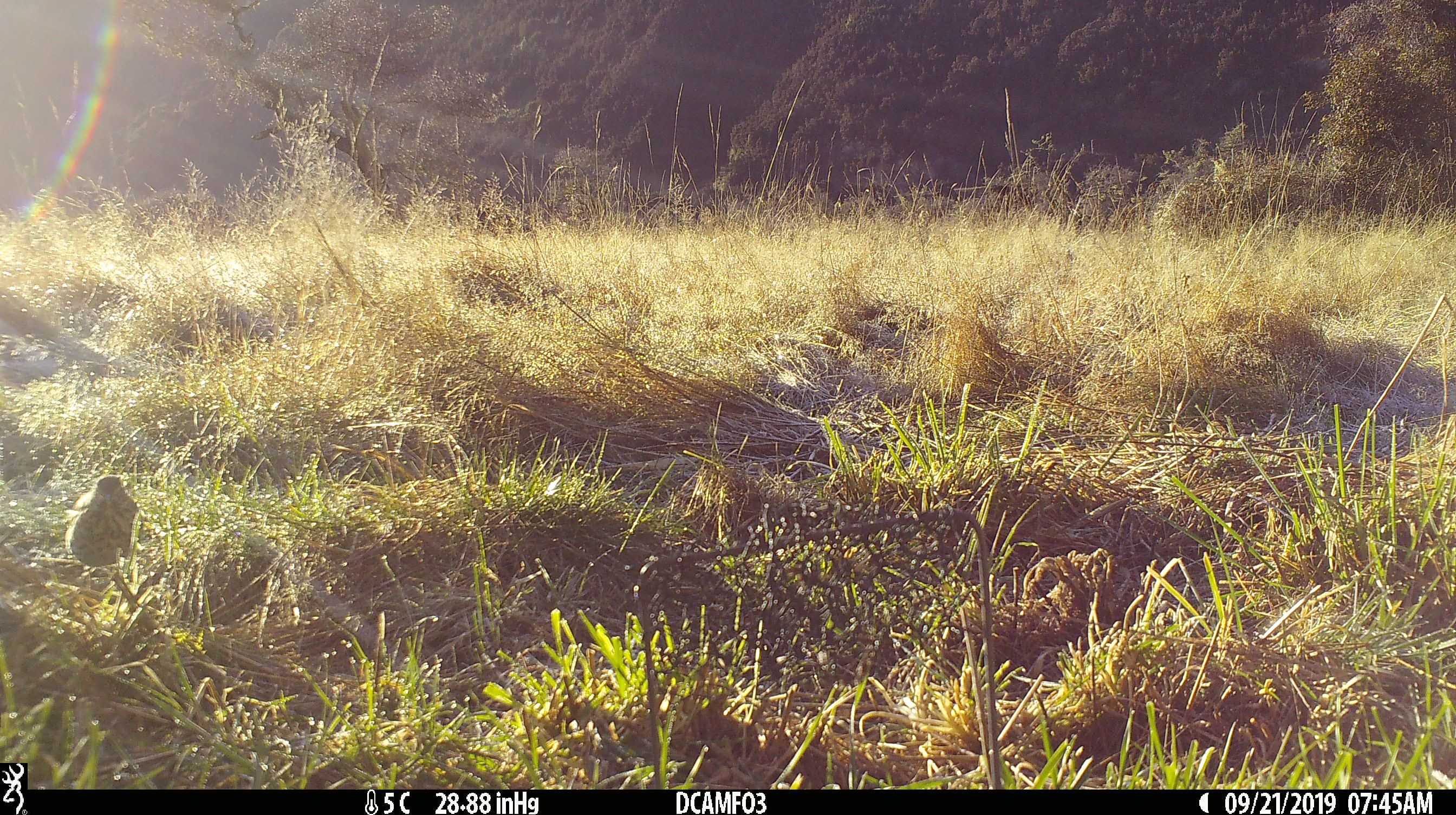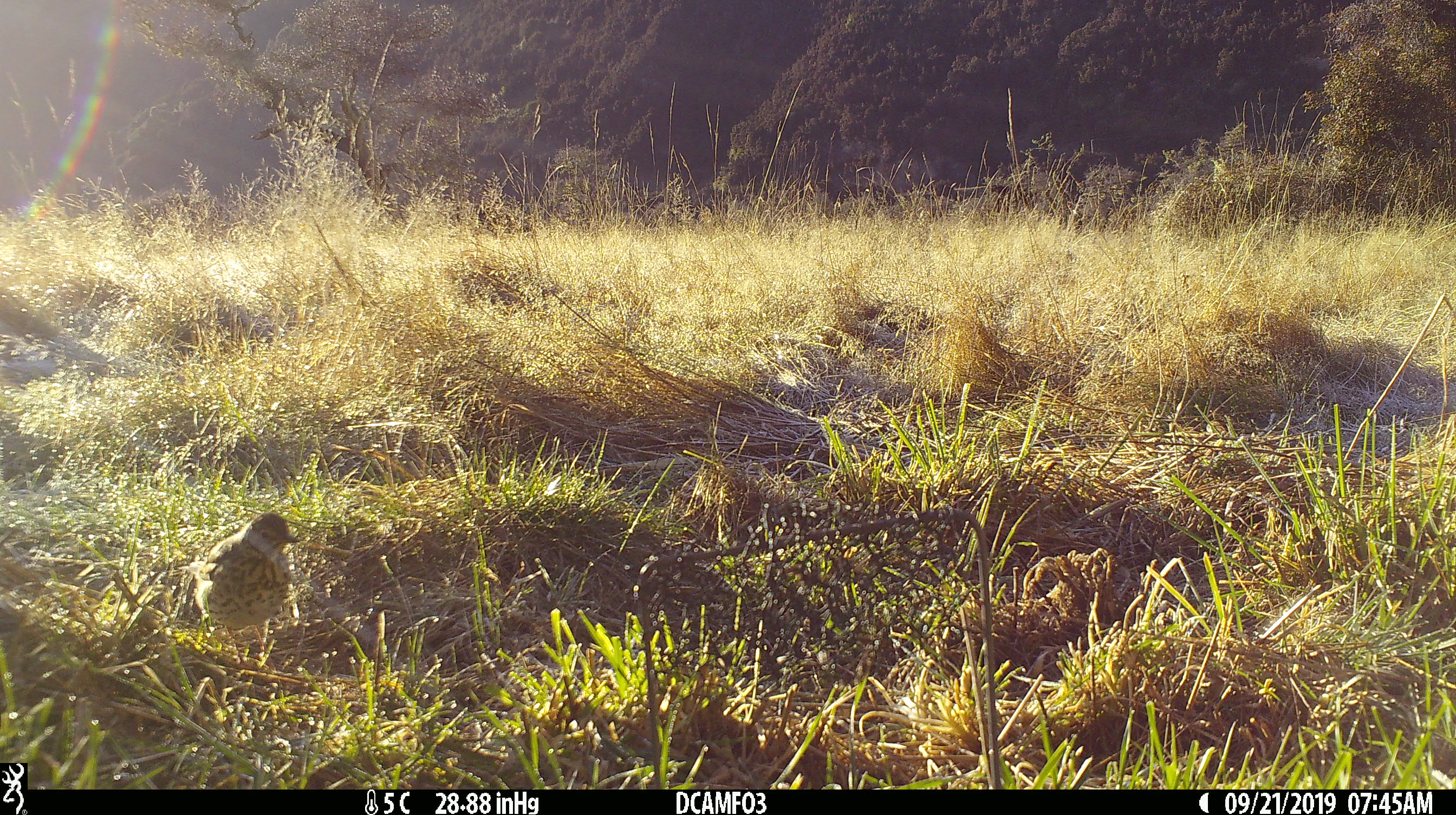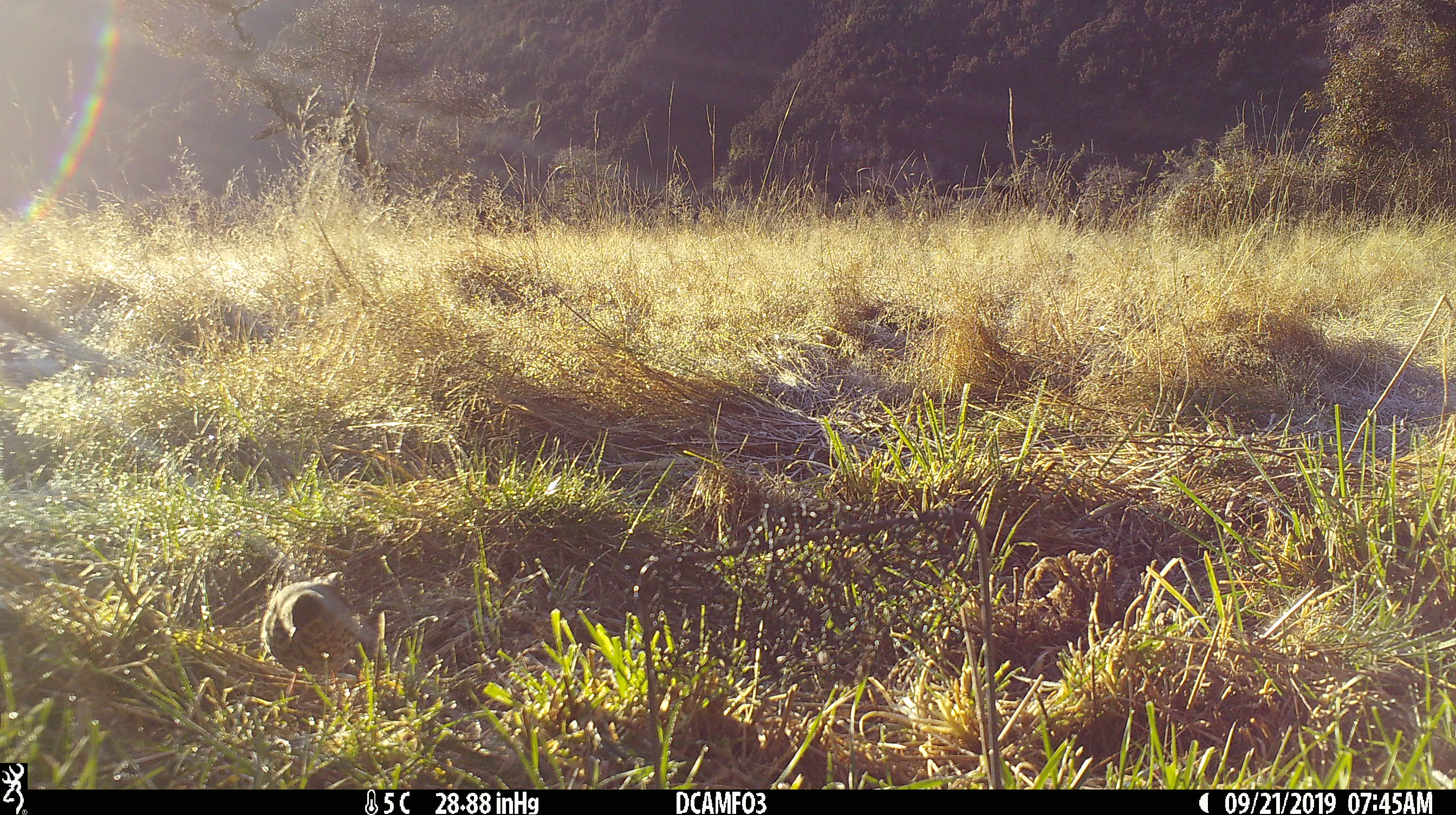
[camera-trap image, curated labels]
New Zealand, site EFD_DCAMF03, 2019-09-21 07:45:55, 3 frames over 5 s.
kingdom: Animalia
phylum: Chordata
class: Aves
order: Passeriformes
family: Turdidae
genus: Turdus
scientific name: Turdus philomelos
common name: song thrush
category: thrush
Thrush (song thrush) (Turdus philomelos).